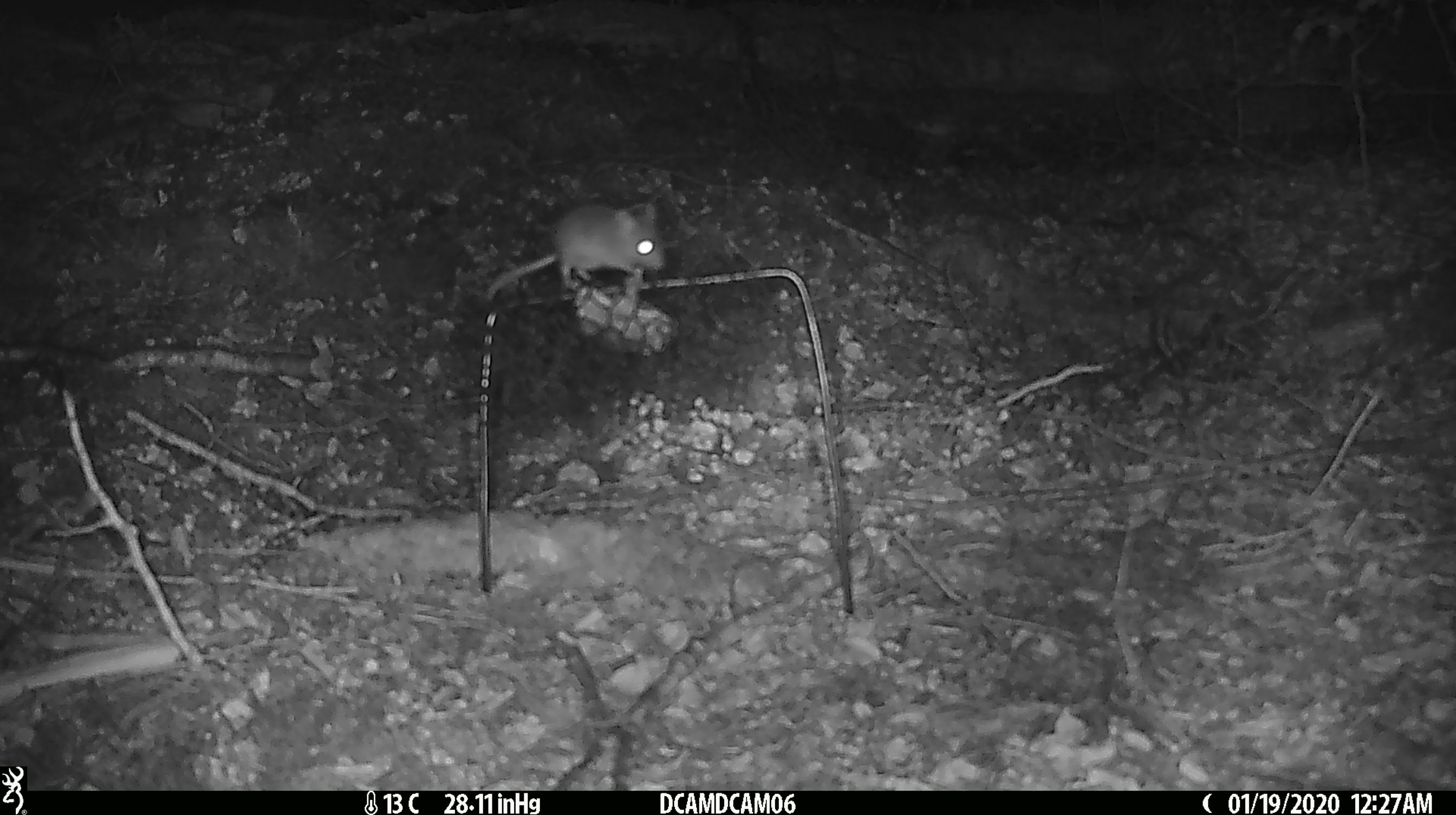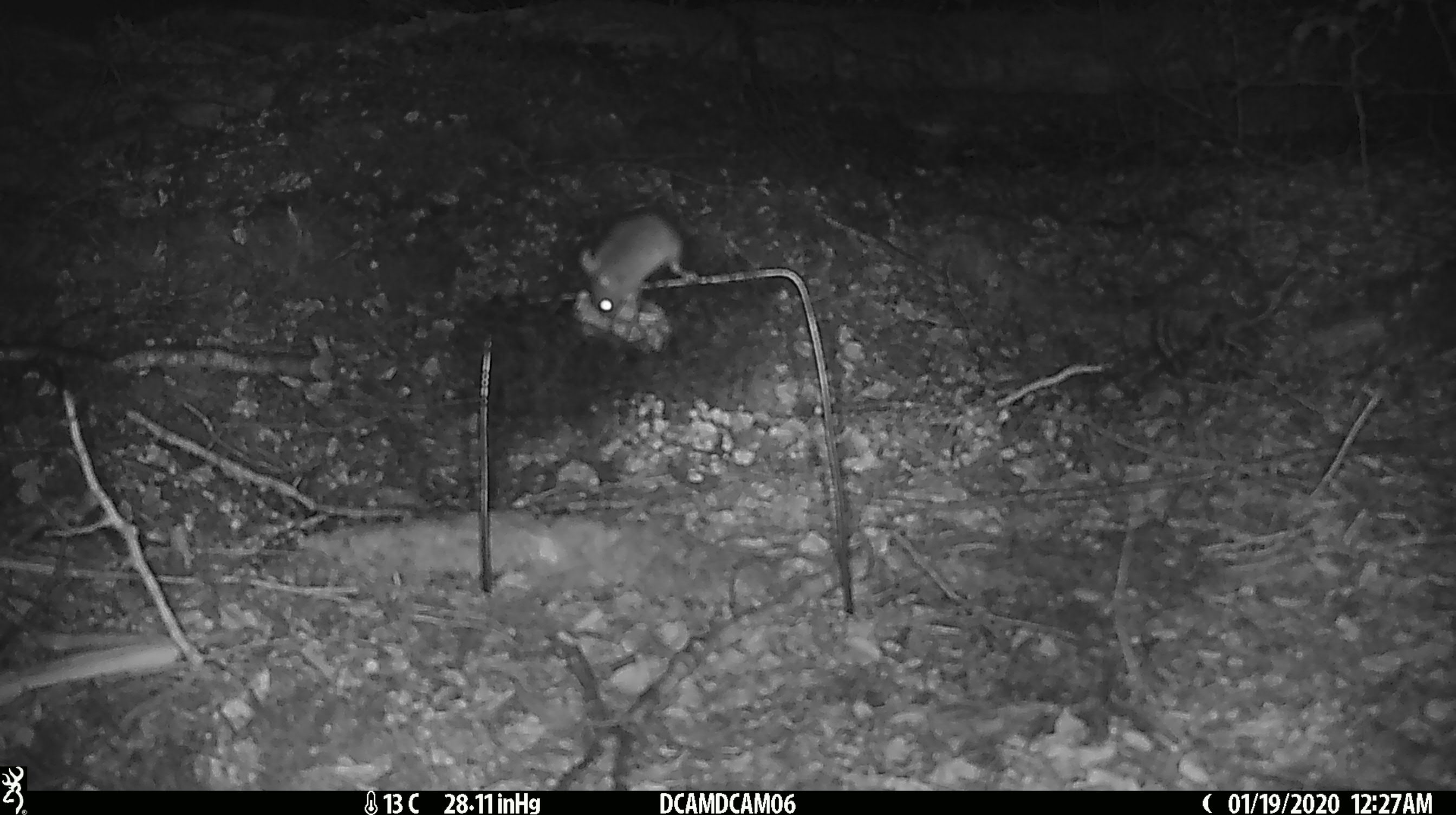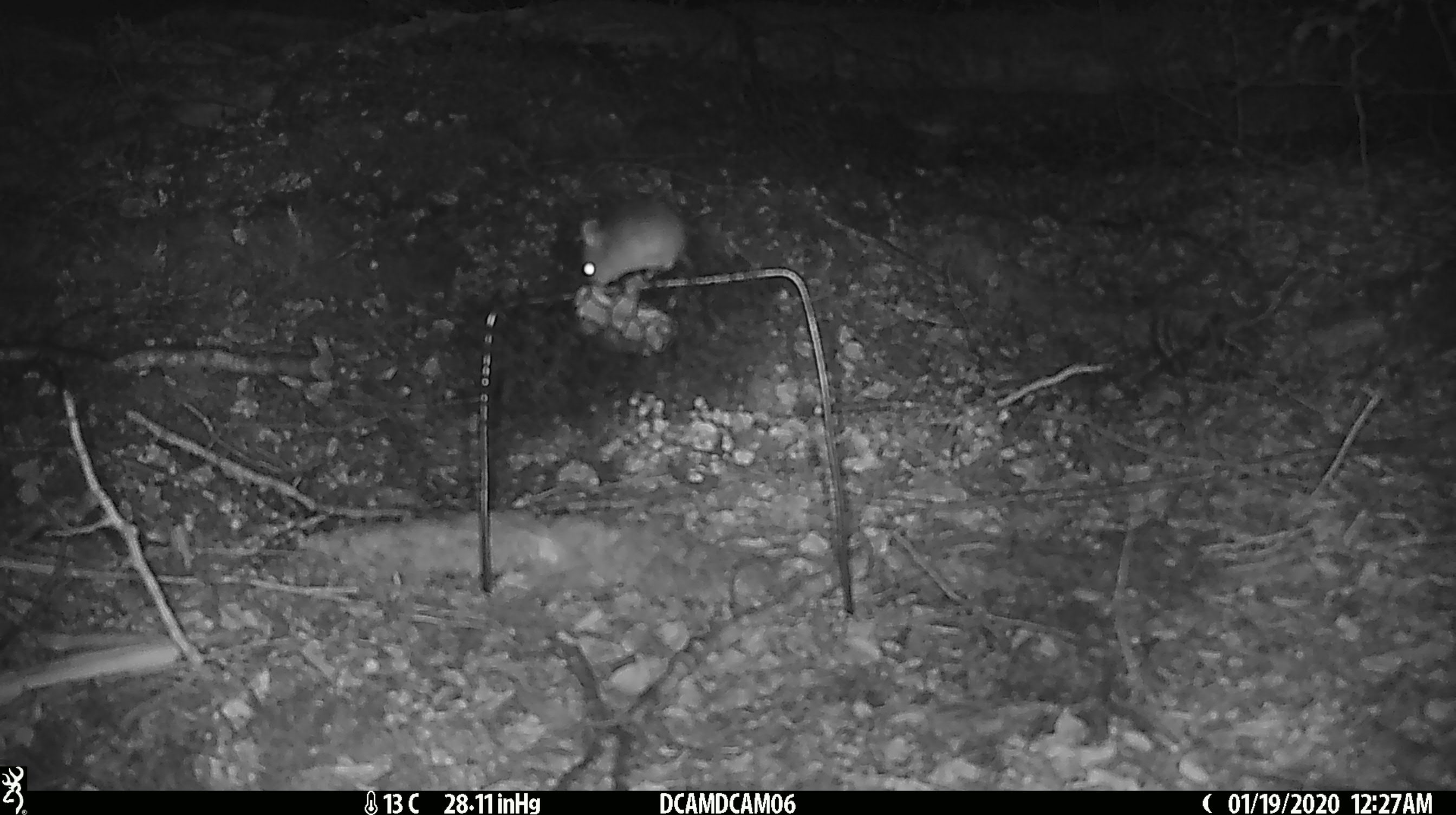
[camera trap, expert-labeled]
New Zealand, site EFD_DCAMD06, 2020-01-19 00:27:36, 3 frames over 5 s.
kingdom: Animalia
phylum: Chordata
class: Mammalia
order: Rodentia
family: Muridae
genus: Mus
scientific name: Mus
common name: mouse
Mouse (Mus).